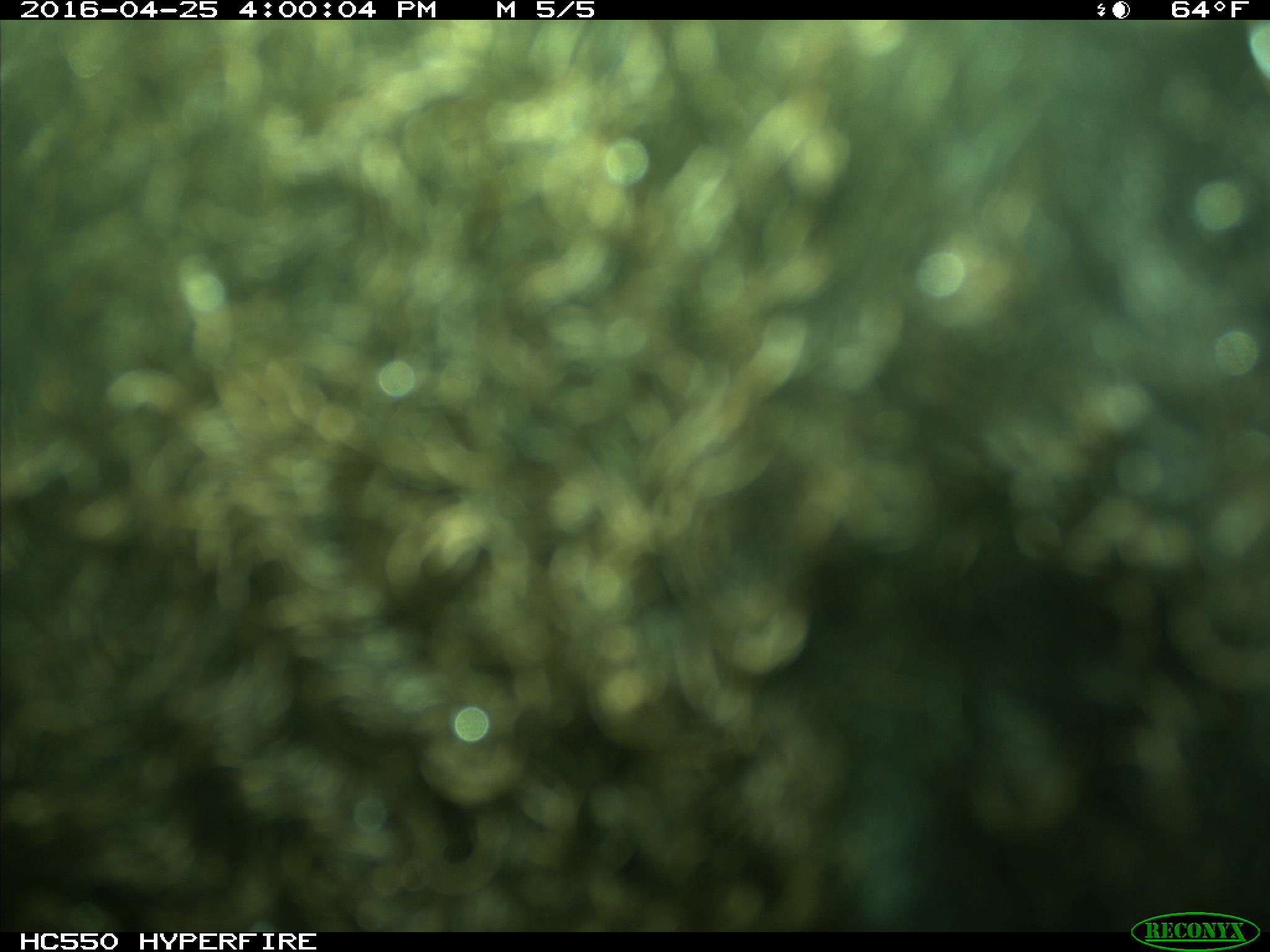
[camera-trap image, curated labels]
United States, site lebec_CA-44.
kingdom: Animalia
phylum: Chordata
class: Mammalia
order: Artiodactyla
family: Bovidae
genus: Bos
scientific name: Bos taurus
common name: domestic cow